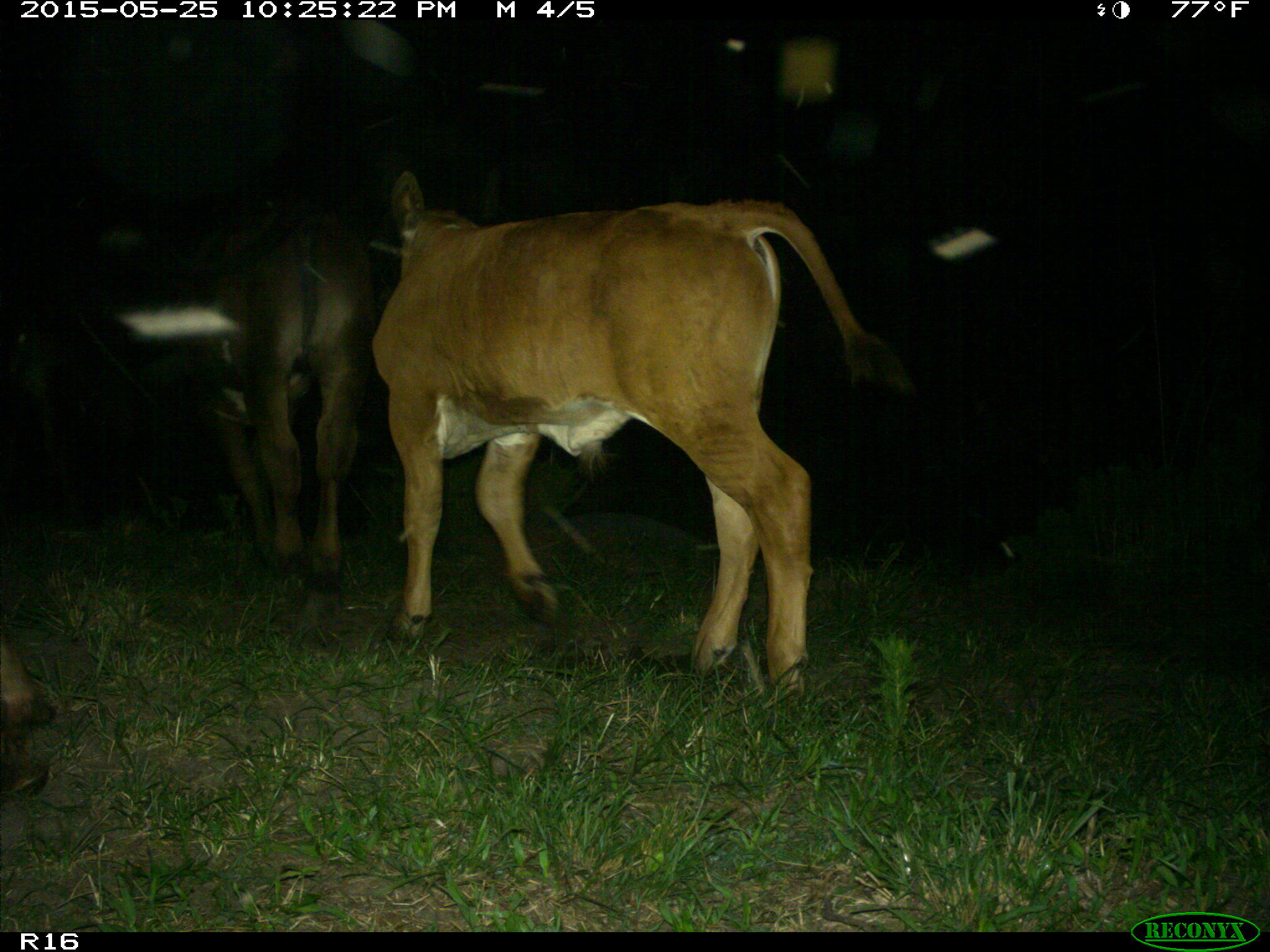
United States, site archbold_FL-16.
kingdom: Animalia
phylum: Chordata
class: Mammalia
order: Artiodactyla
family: Bovidae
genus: Bos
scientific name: Bos taurus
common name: domestic cow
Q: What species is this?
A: Bos taurus (domestic cow).